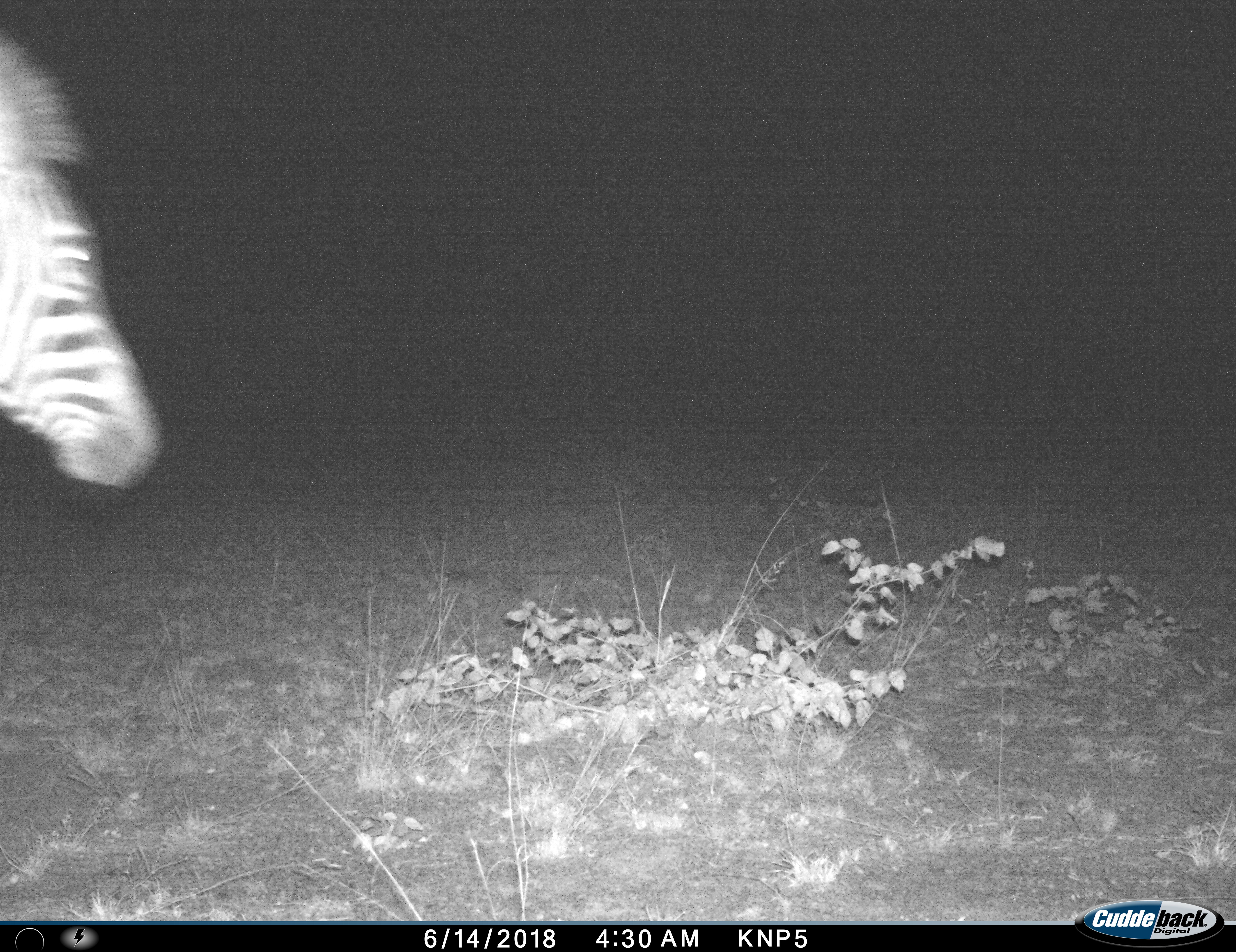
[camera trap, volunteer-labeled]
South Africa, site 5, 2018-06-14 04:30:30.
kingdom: Animalia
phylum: Chordata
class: Mammalia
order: Perissodactyla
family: Equidae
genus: Equus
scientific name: Equus quagga burchellii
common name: burchell's zebra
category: zebraburchells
Zebraburchells (burchell's zebra) (Equus quagga burchellii), count 1. Behavior (volunteer vote fractions): standing 10%, resting 0%, moving 90%, interacting 0%. Young present (vote fraction): 0%. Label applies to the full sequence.